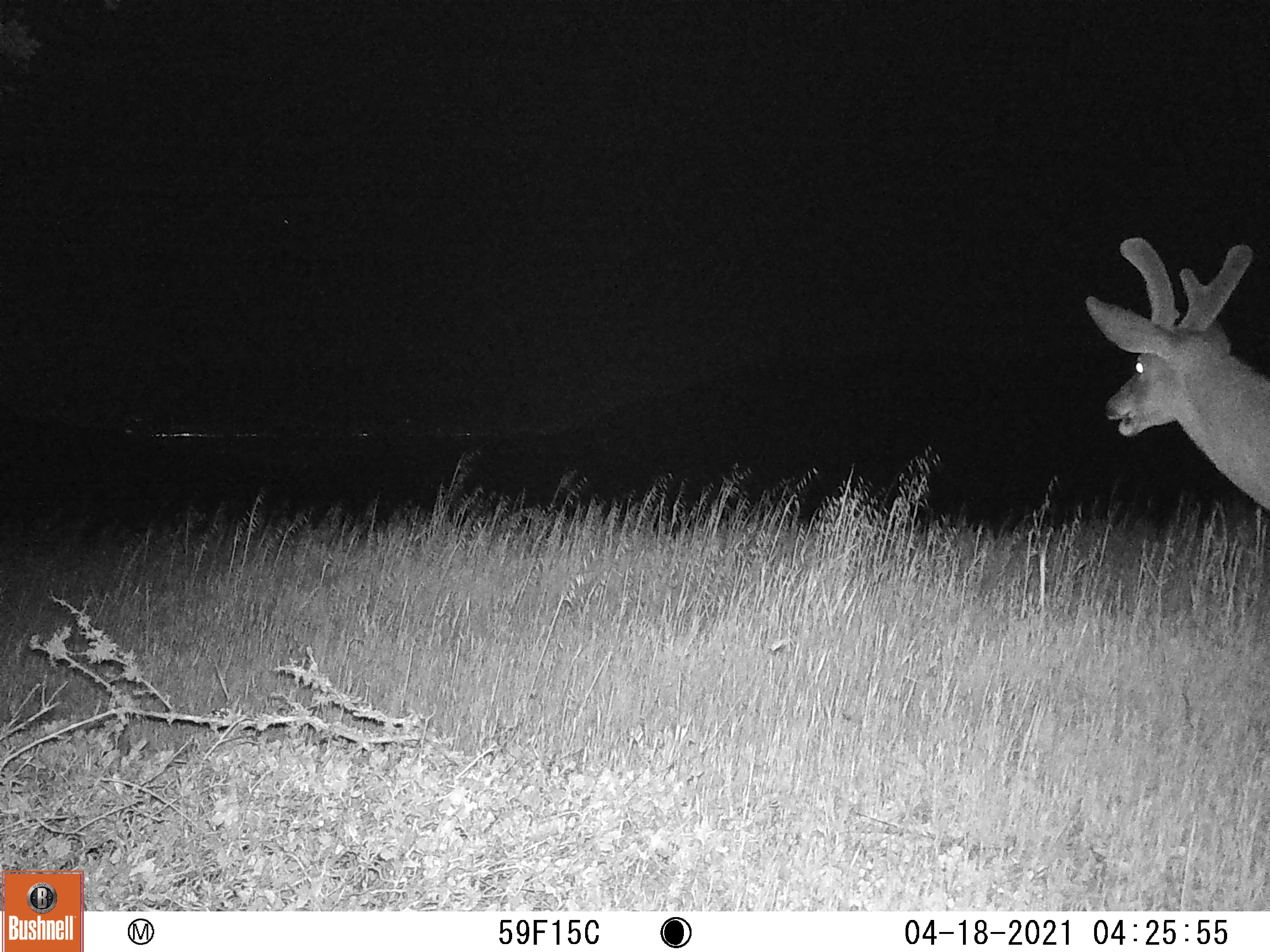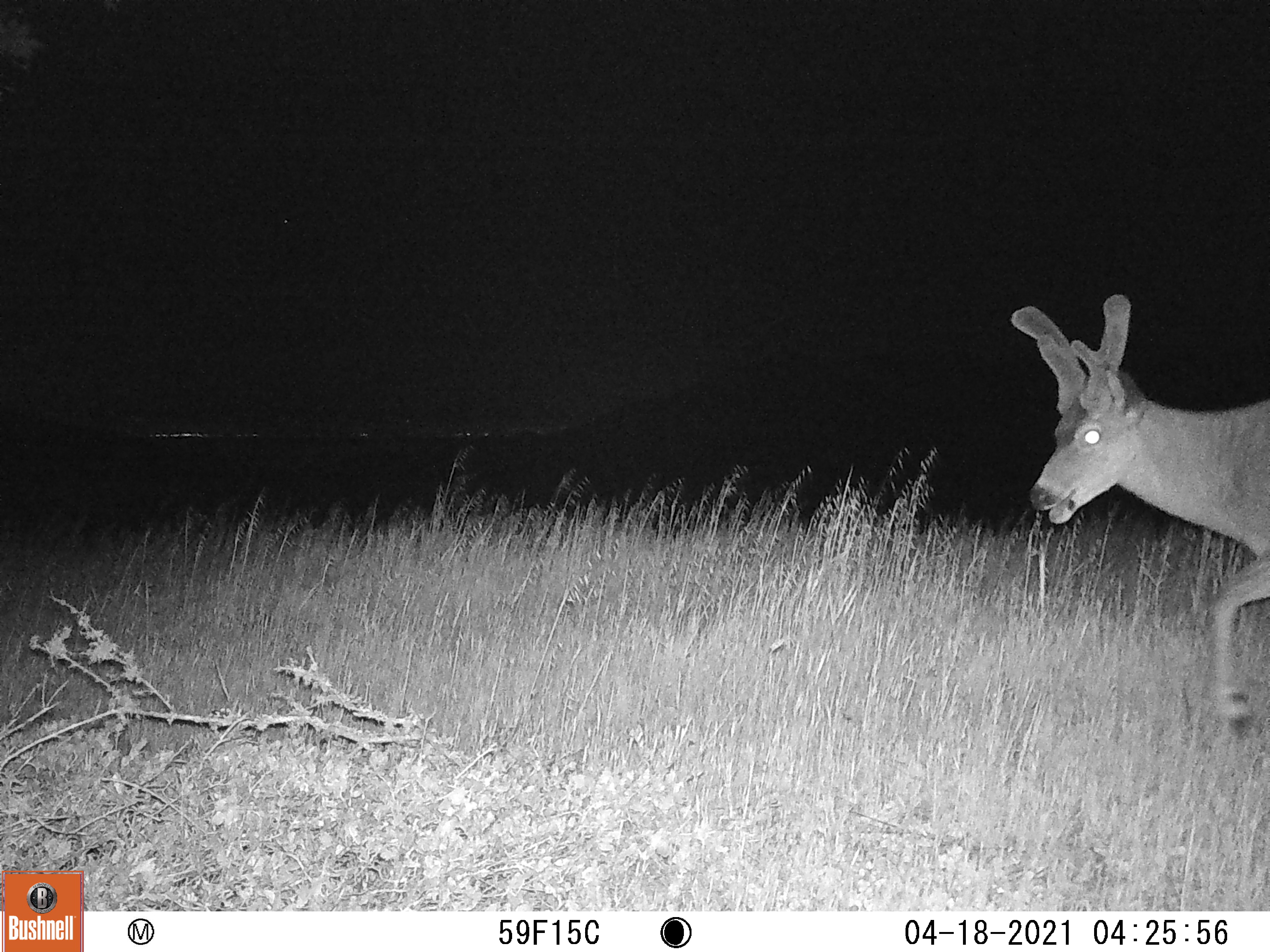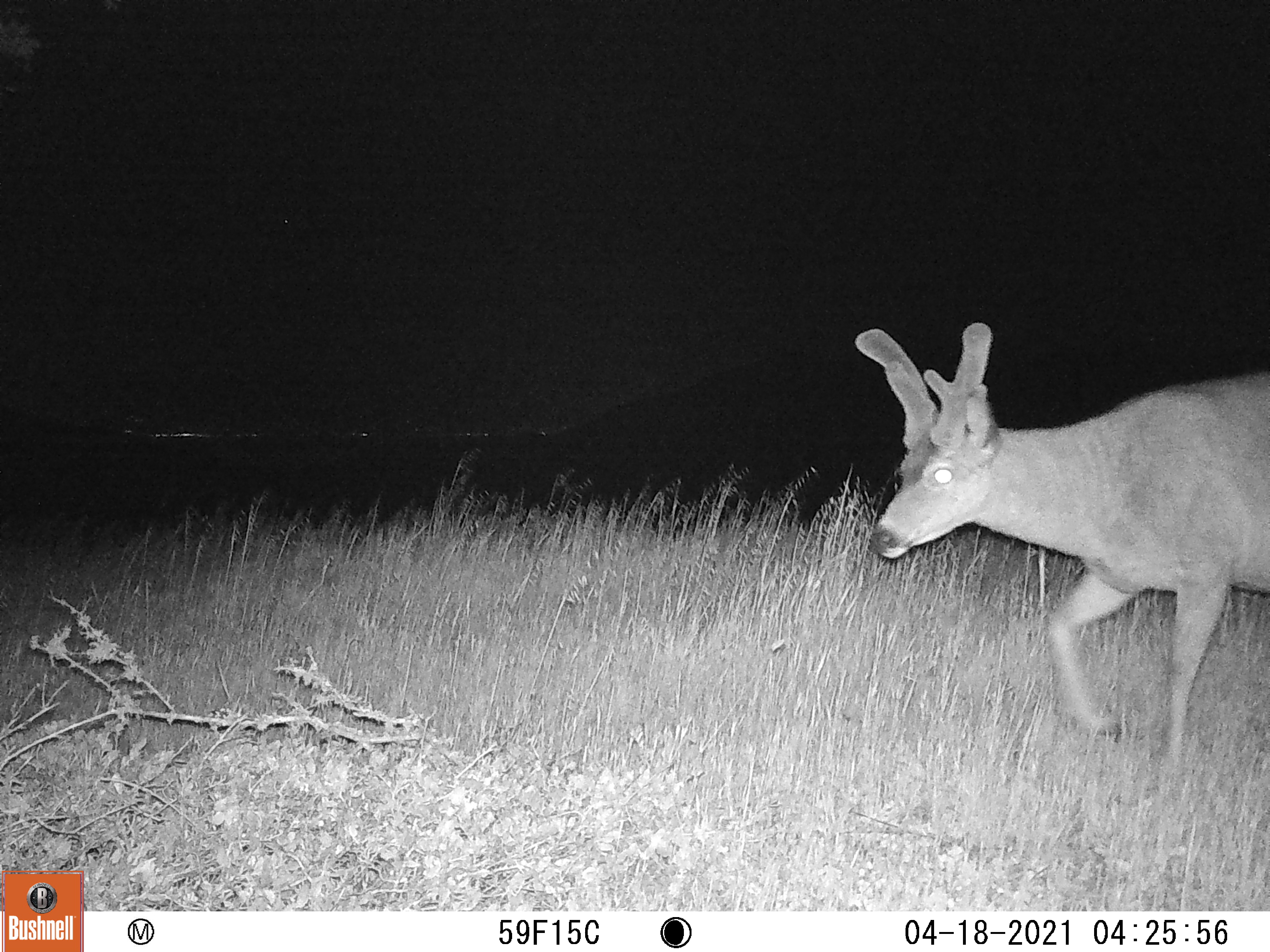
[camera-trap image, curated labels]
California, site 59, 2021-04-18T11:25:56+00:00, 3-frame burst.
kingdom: Animalia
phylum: Chordata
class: Mammalia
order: Artiodactyla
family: Cervidae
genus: Odocoileus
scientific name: Odocoileus hemionus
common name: mule deer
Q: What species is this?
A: Mule deer (Odocoileus hemionus).